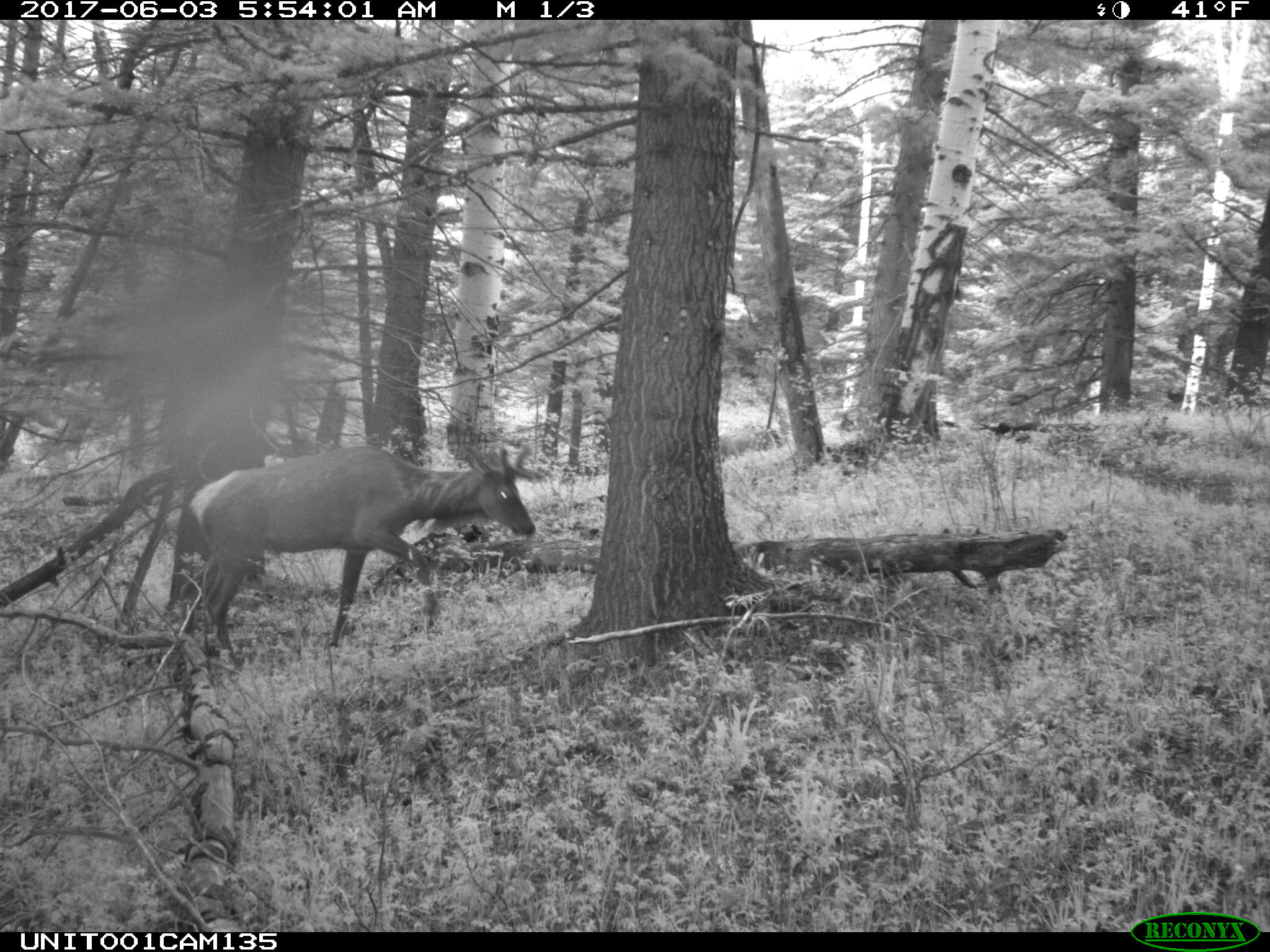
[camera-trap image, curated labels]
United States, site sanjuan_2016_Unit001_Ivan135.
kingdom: Animalia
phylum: Chordata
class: Mammalia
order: Artiodactyla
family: Cervidae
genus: Cervus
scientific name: Cervus elaphus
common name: red deer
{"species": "Cervus elaphus (red deer)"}